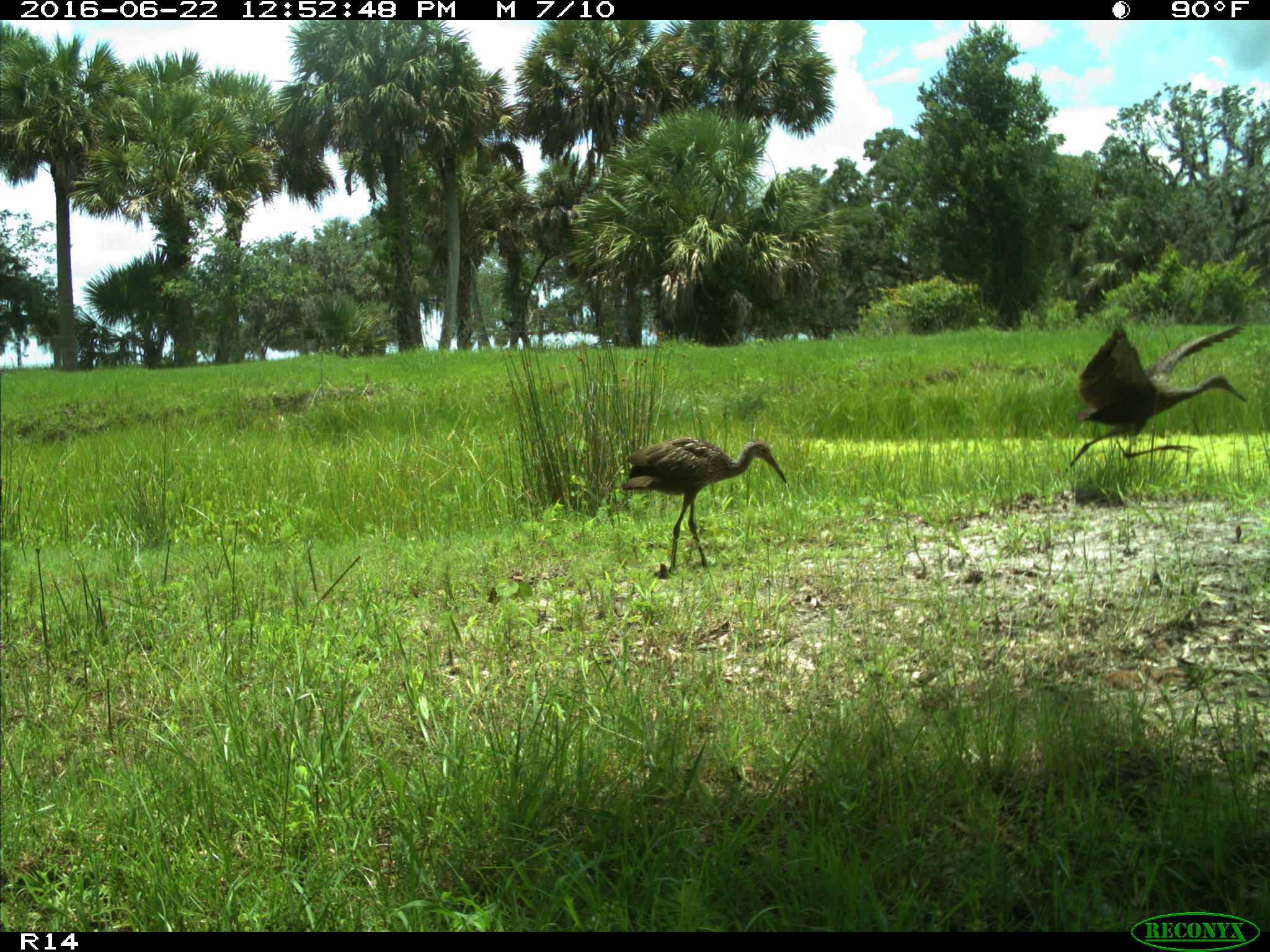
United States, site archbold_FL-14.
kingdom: Animalia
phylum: Chordata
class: Aves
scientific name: Aves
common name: birds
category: unidentified bird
Unidentified bird (birds) (Aves).